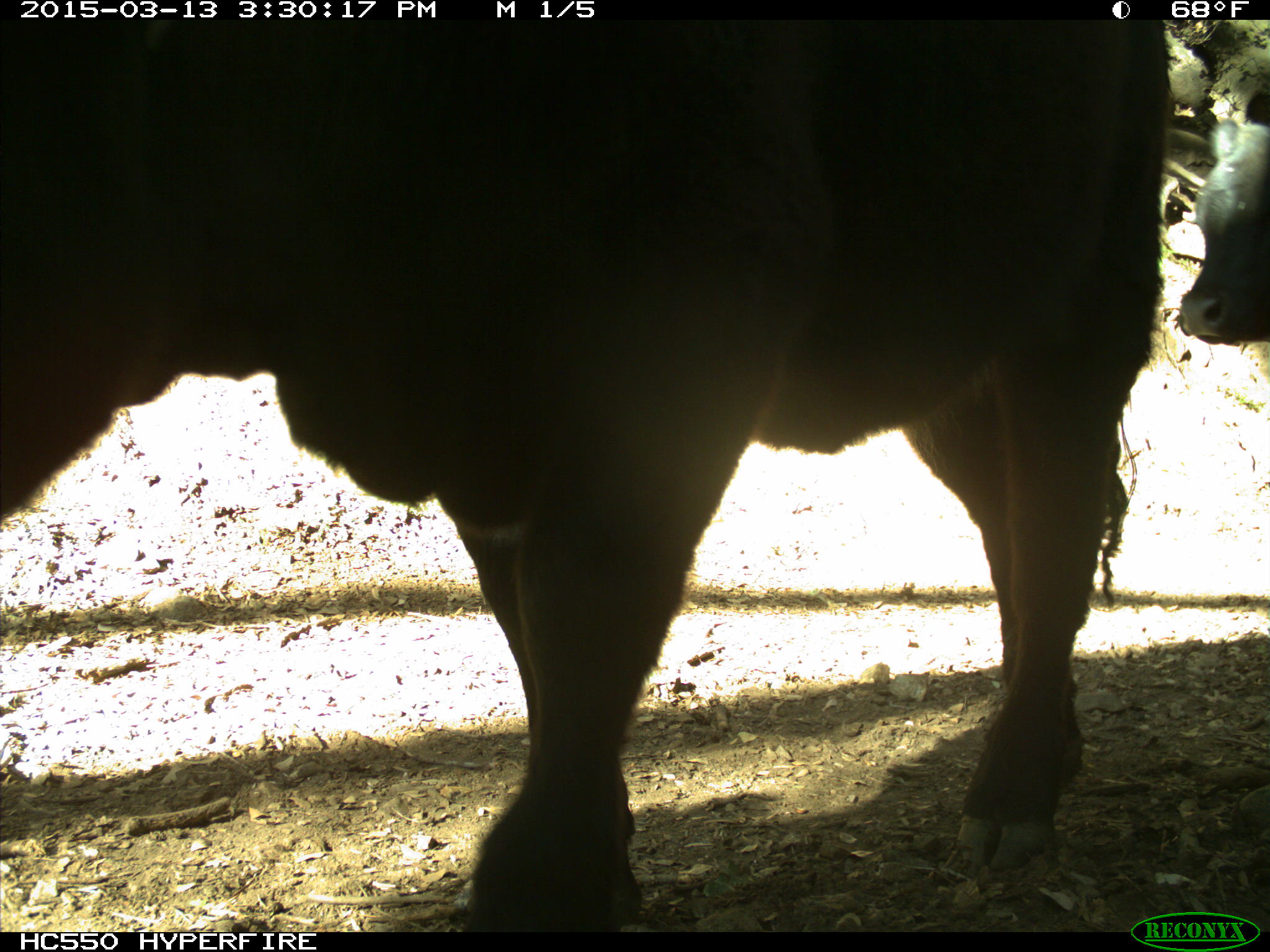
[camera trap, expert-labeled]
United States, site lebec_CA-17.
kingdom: Animalia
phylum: Chordata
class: Mammalia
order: Artiodactyla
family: Bovidae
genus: Bos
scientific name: Bos taurus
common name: domestic cow